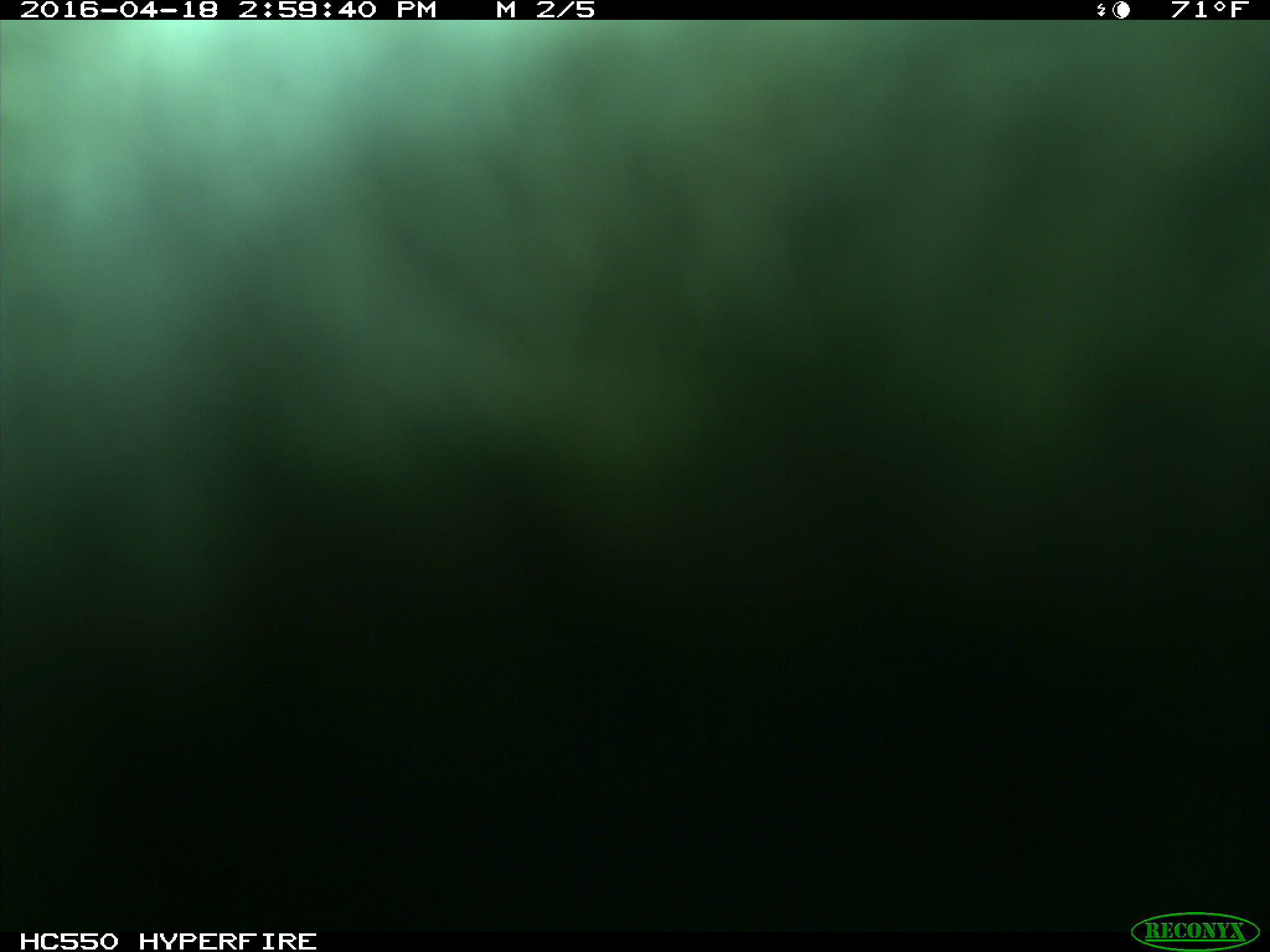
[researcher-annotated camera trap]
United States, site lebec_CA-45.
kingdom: Animalia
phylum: Chordata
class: Mammalia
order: Artiodactyla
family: Bovidae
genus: Bos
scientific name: Bos taurus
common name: domestic cow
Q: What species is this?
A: Bos taurus (domestic cow).